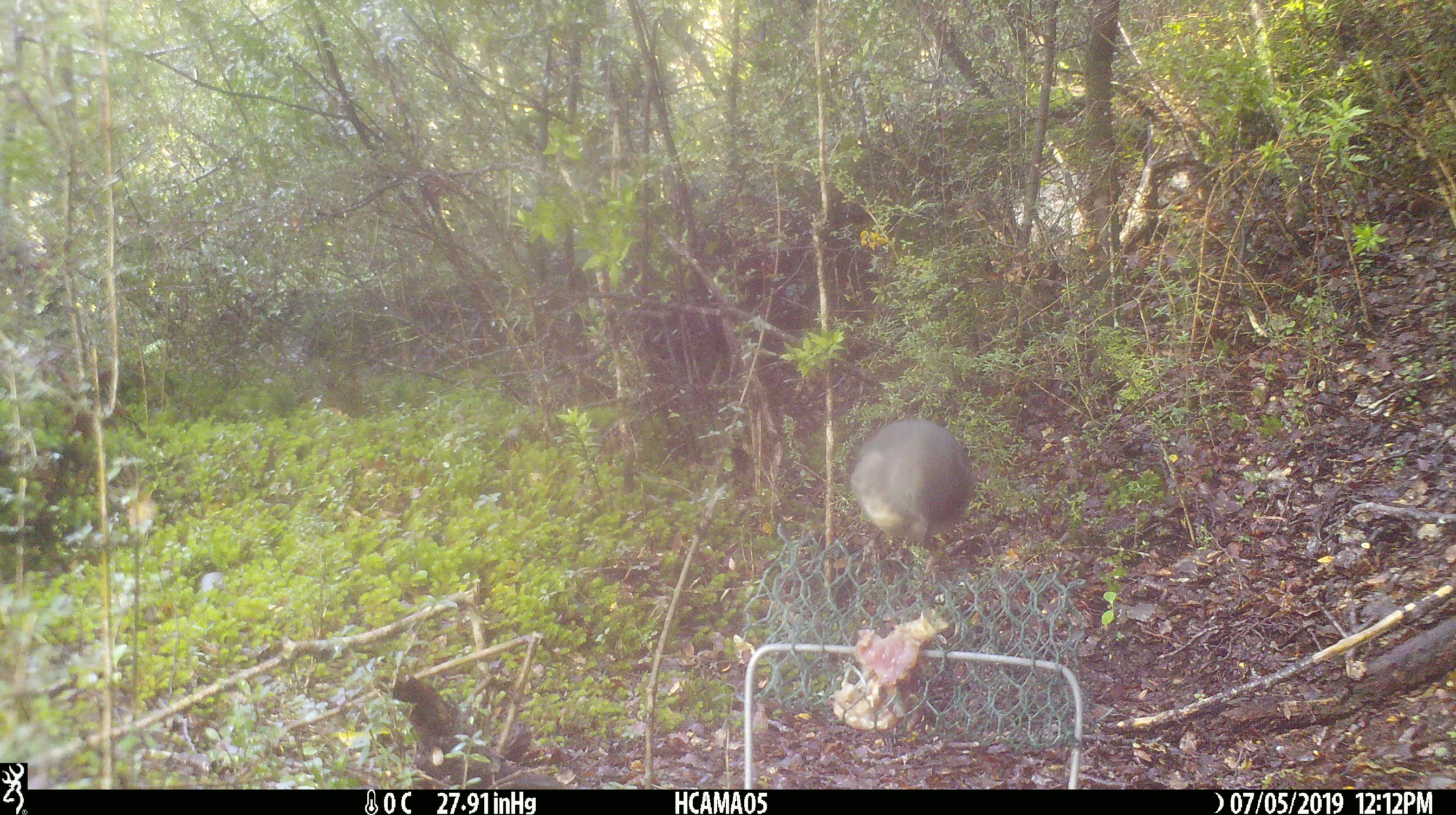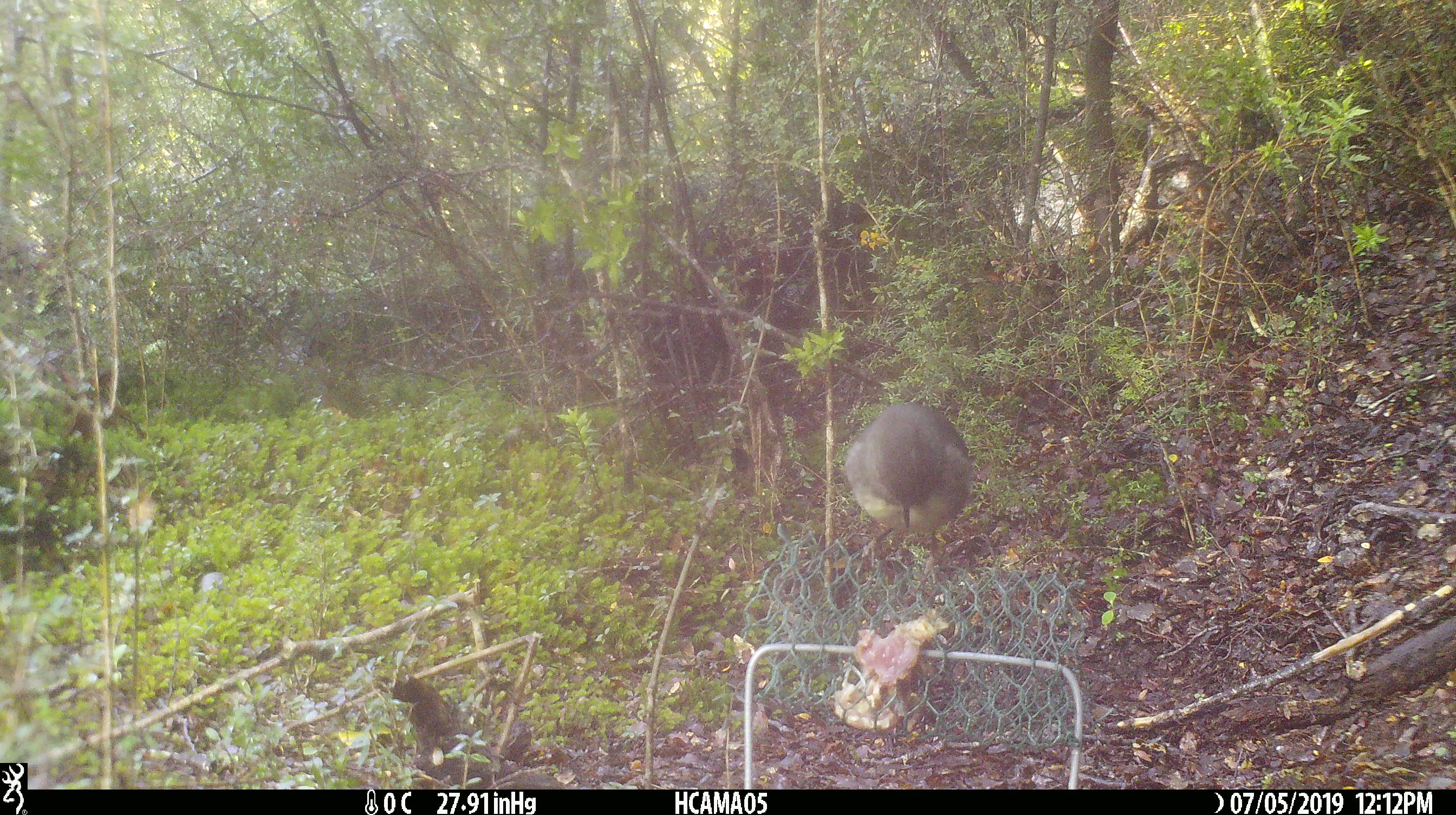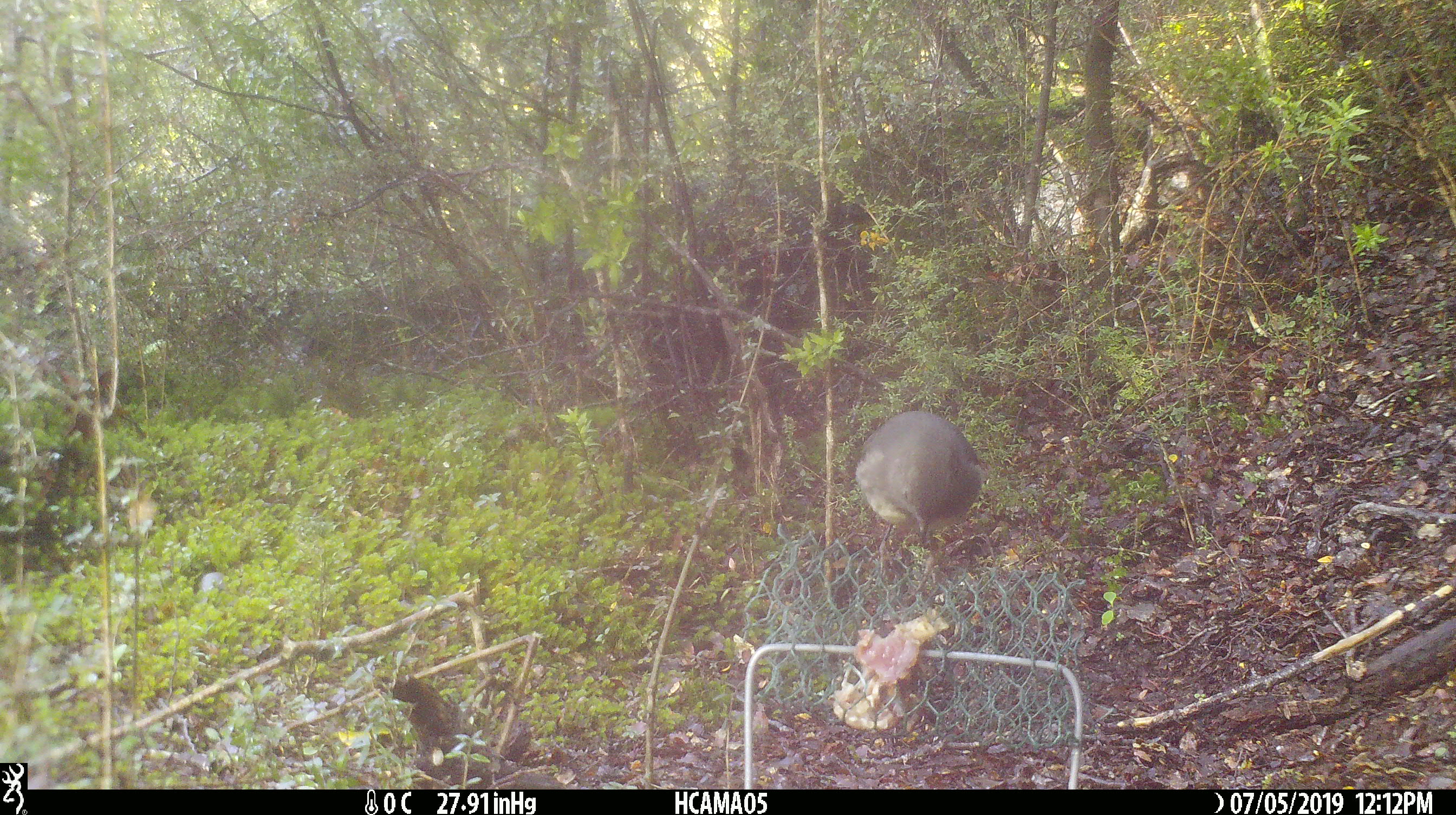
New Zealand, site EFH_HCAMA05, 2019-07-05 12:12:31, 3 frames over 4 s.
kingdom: Animalia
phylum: Chordata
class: Aves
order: Passeriformes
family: Petroicidae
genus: Petroica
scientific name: Petroica australis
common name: new zealand robin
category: robin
Robin (new zealand robin) (Petroica australis).